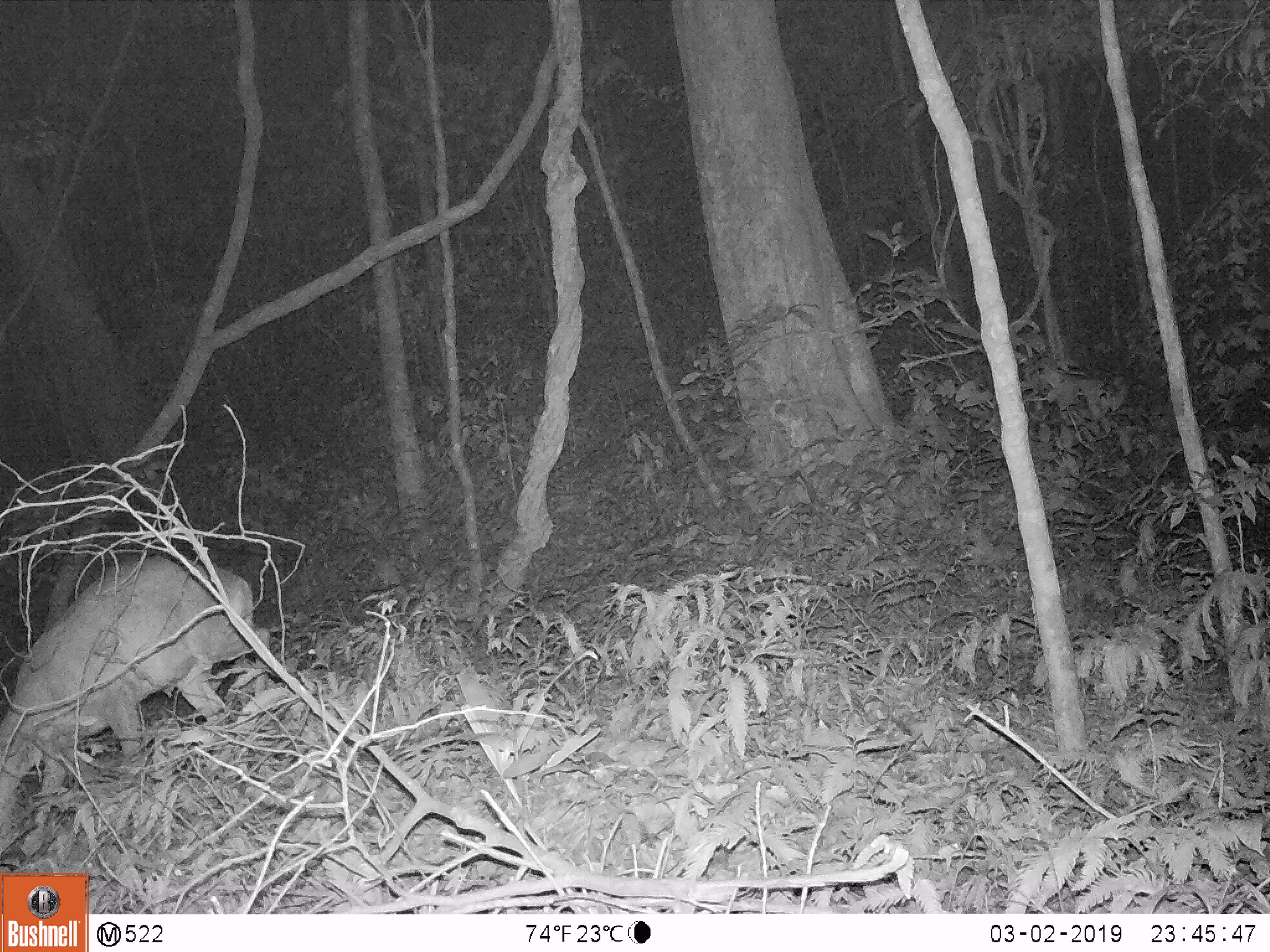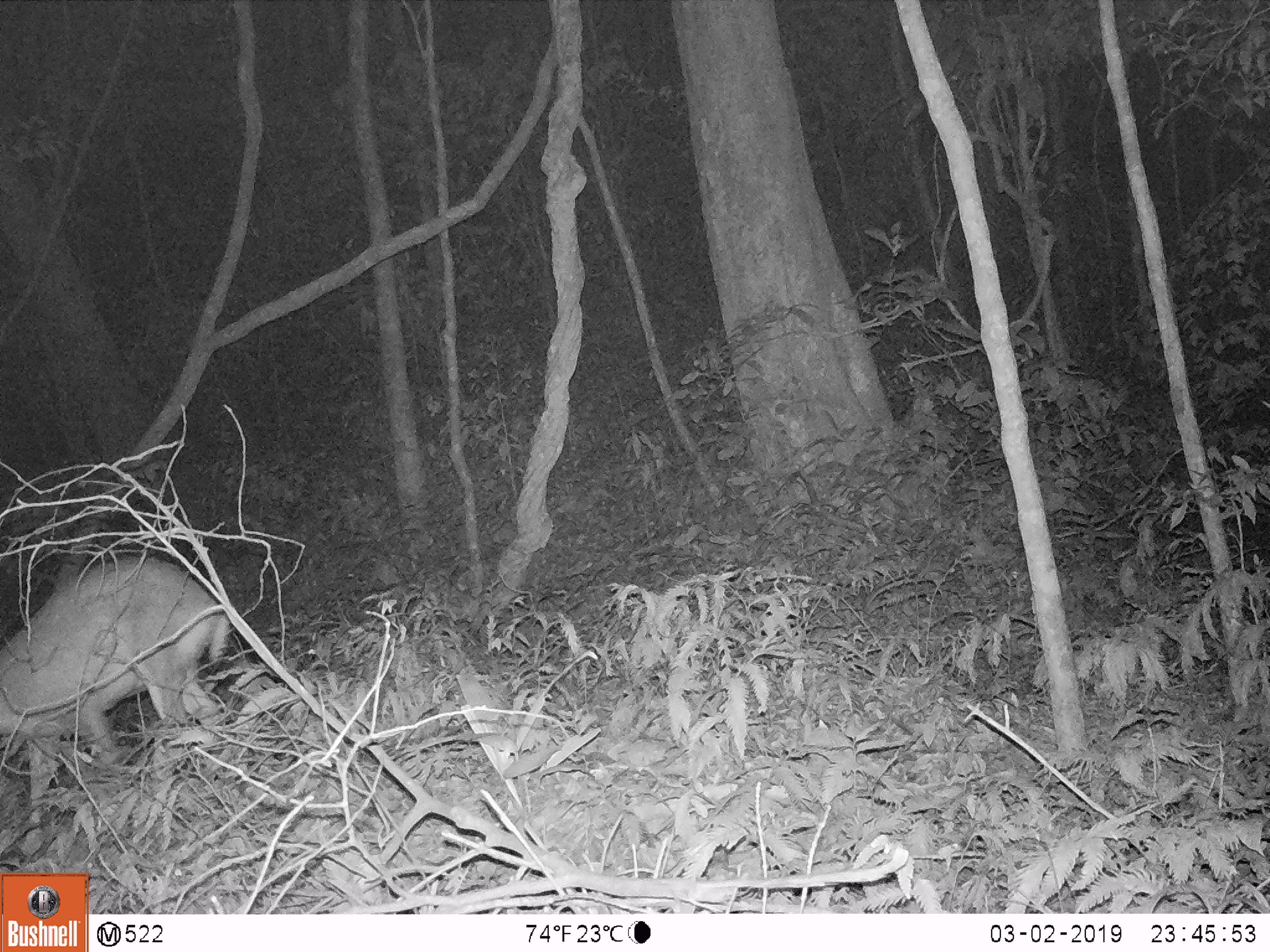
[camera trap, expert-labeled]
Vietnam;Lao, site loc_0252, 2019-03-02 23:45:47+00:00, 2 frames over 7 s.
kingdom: Animalia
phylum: Chordata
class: Mammalia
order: Artiodactyla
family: Cervidae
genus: Muntiacus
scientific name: Muntiacus rooseveltorum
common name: roosevelt's muntjac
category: roosevelts muntjac group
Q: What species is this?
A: Roosevelts muntjac group (roosevelt's muntjac) (Muntiacus rooseveltorum).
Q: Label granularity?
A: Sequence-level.